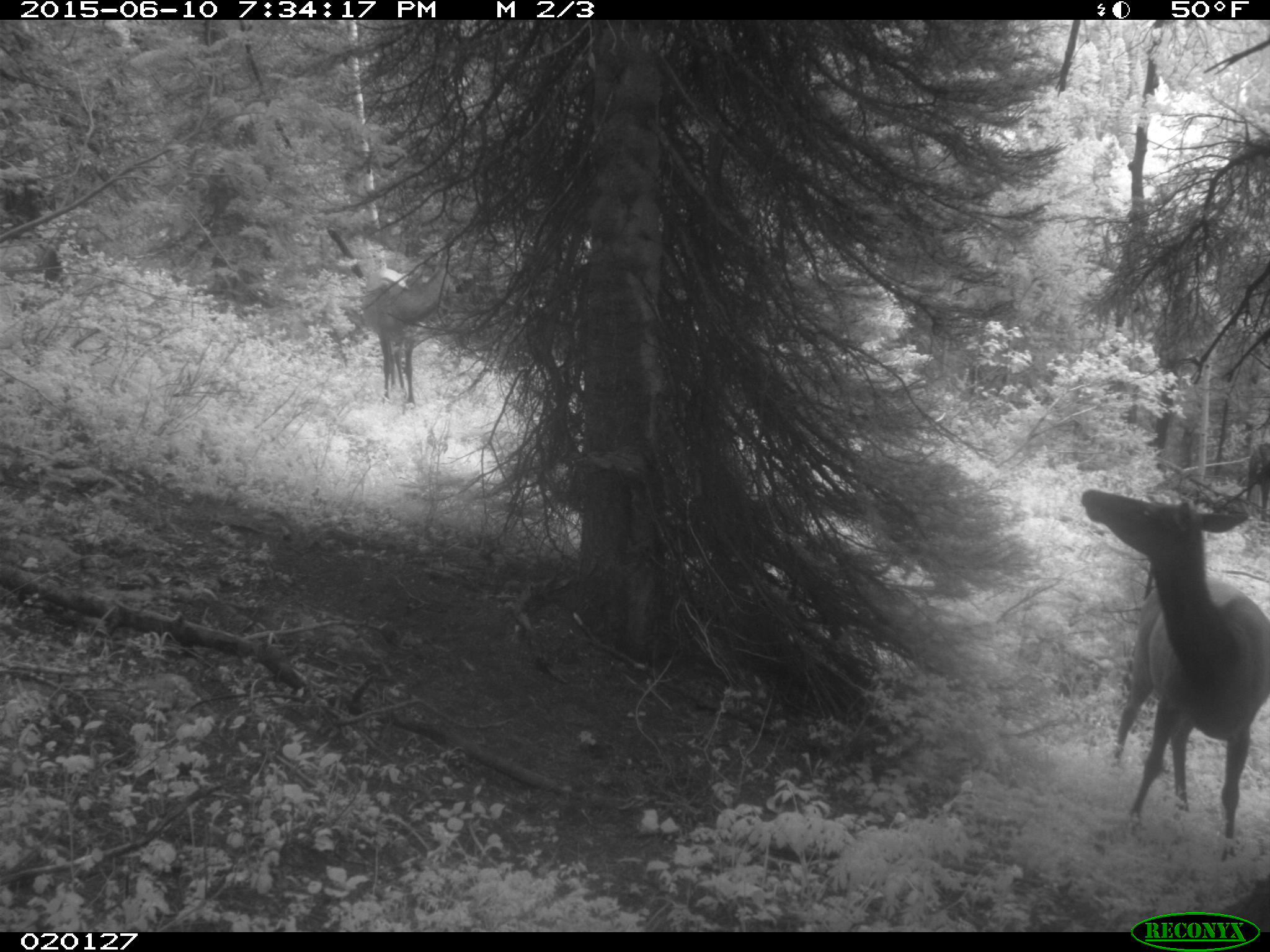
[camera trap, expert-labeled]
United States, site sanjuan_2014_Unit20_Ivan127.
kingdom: Animalia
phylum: Chordata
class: Mammalia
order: Artiodactyla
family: Cervidae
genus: Cervus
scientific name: Cervus elaphus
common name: red deer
Cervus elaphus (red deer).